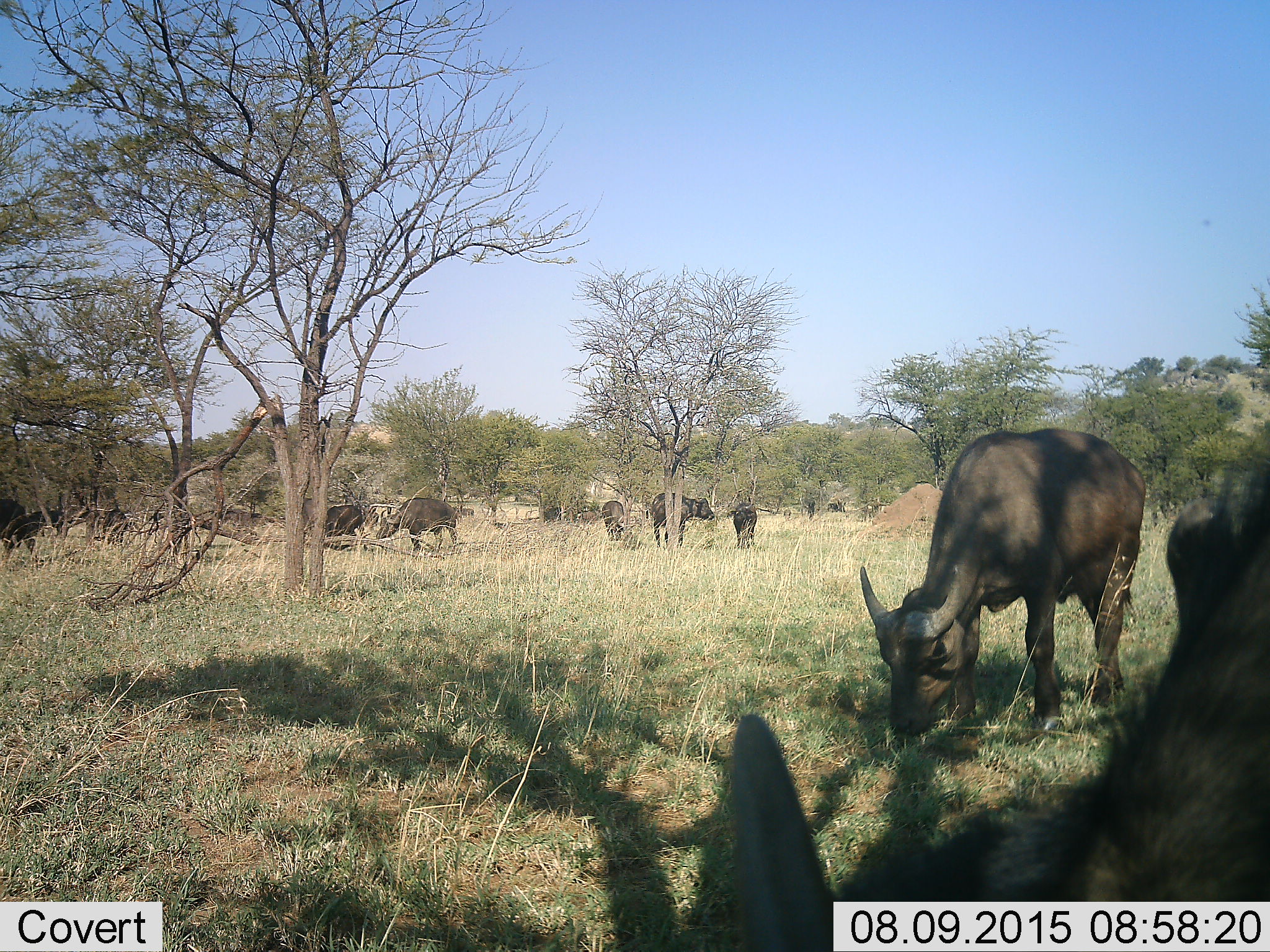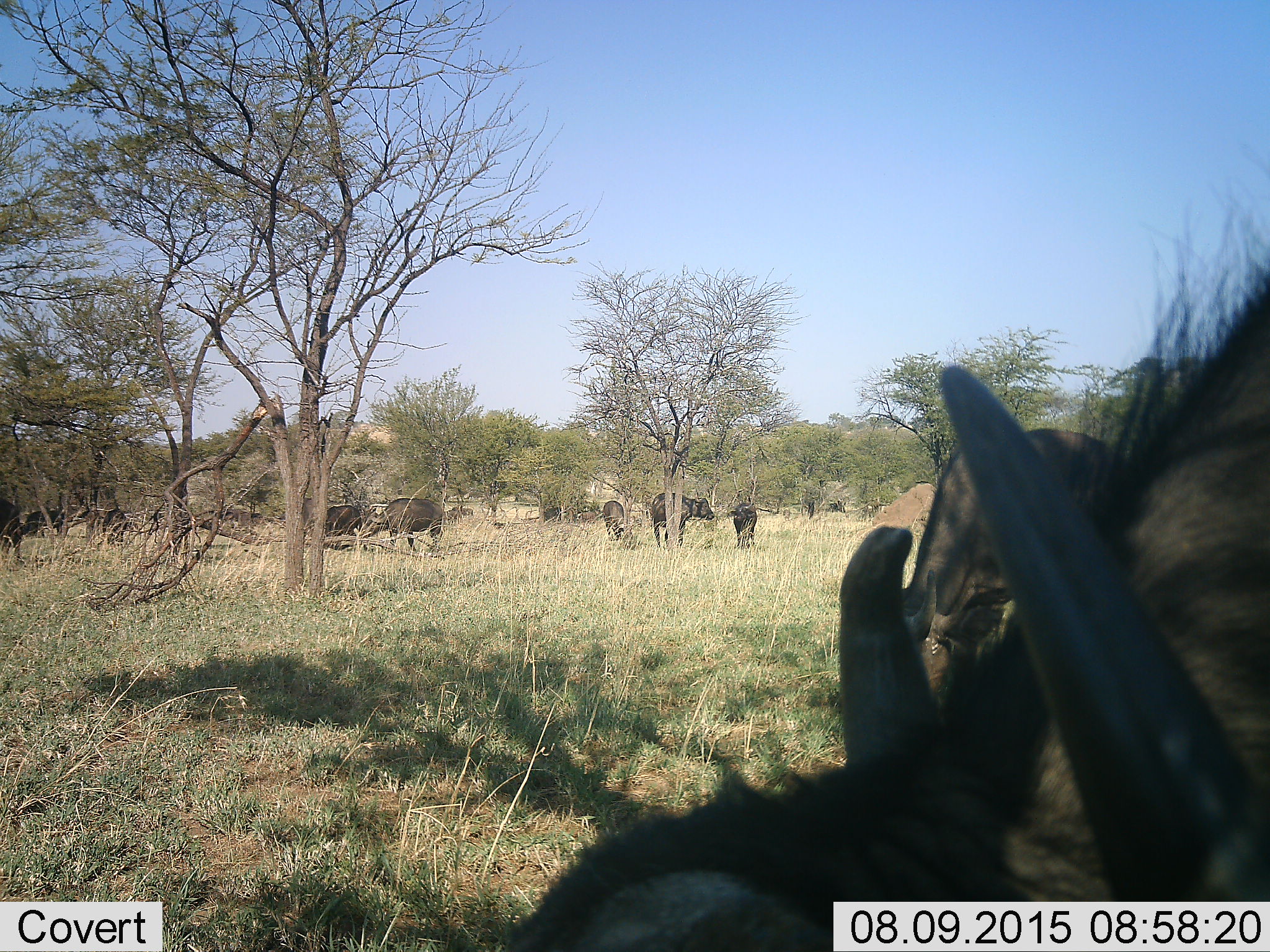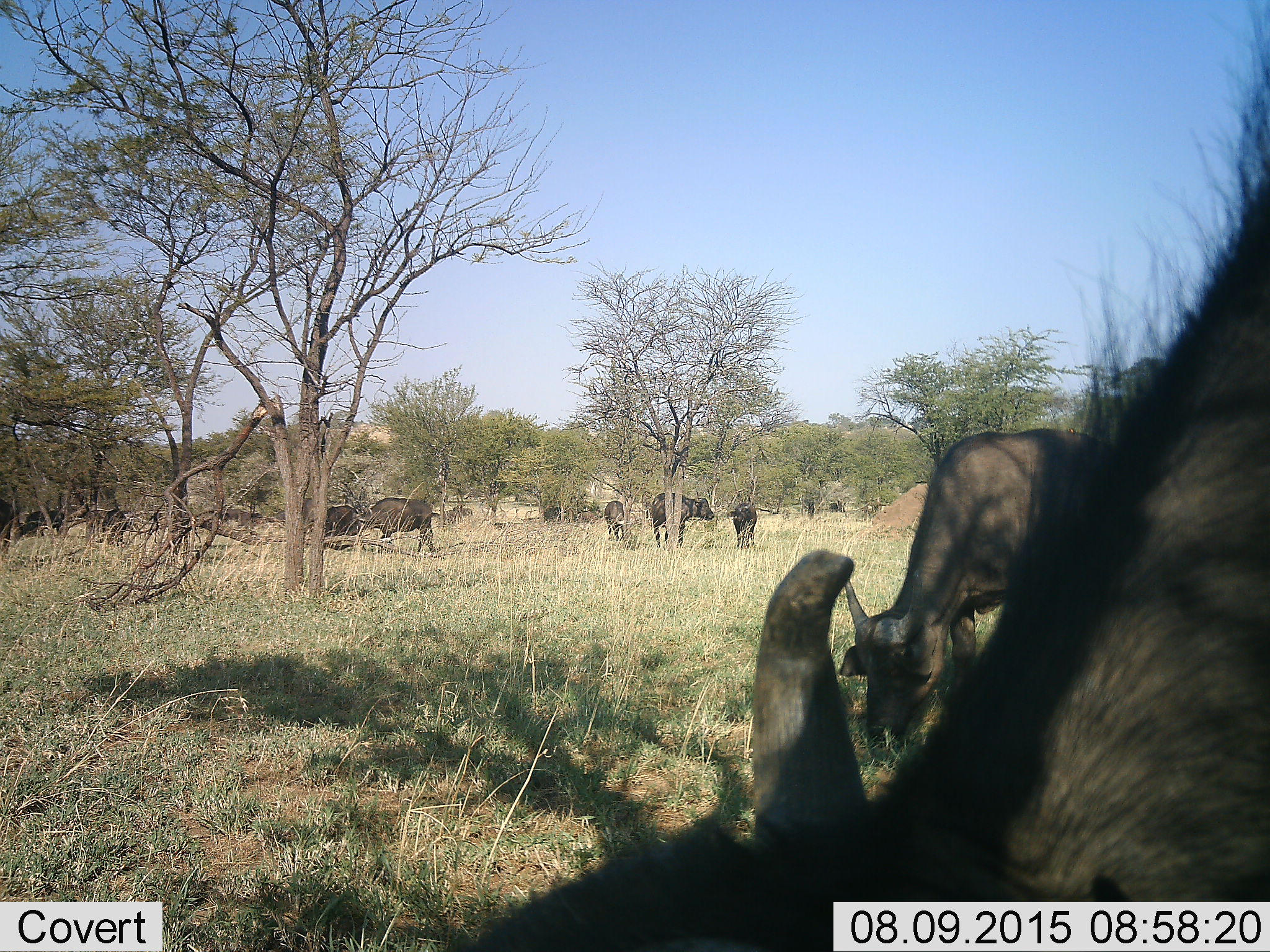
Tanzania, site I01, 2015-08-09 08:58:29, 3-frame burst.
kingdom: Animalia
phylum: Chordata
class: Mammalia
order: Artiodactyla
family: Bovidae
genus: Syncerus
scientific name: Syncerus caffer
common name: cape buffalo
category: buffalo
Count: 10.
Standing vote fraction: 75%.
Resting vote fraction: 0%.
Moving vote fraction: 25%.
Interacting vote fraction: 0%.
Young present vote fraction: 38%.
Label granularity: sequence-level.